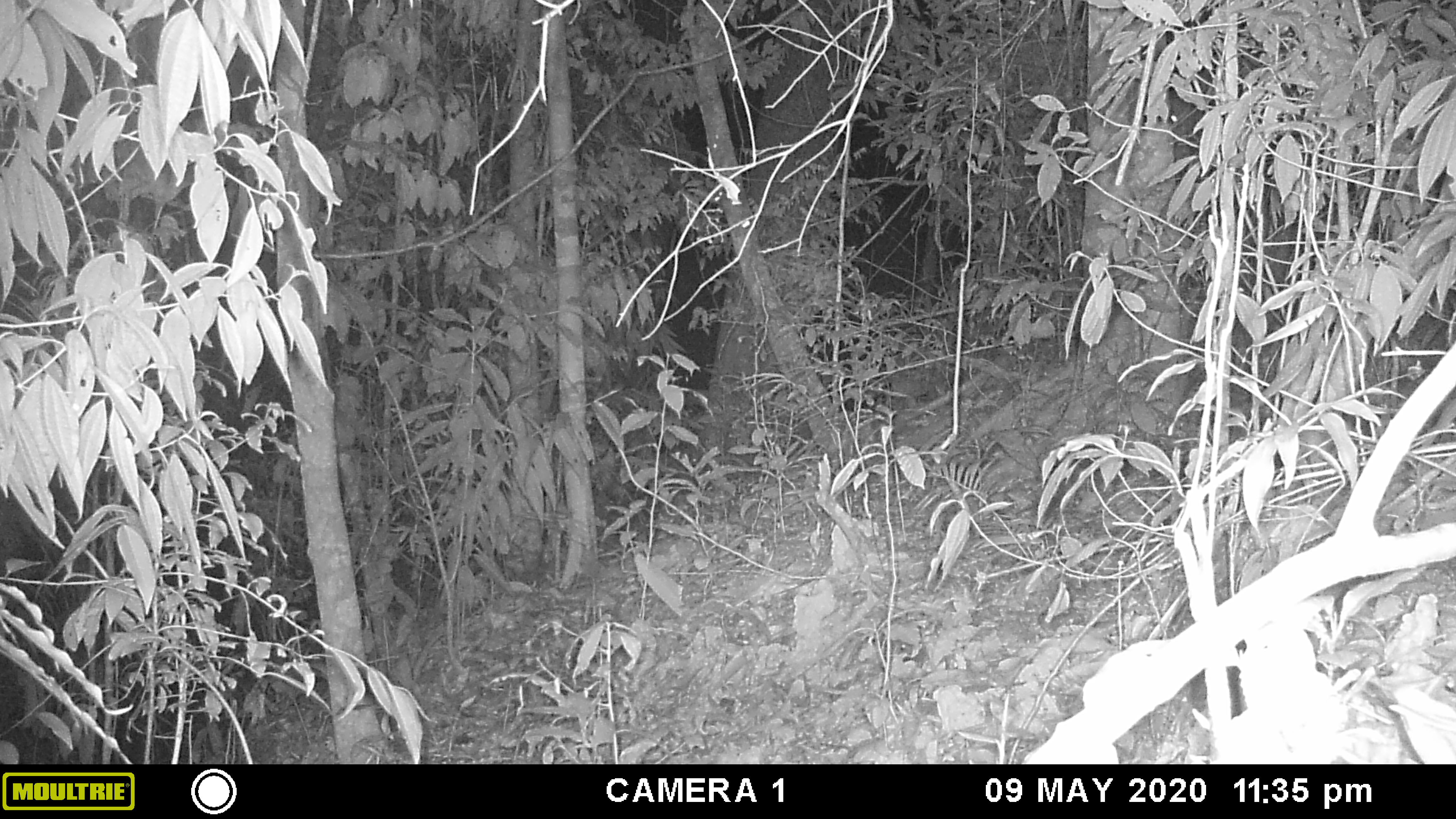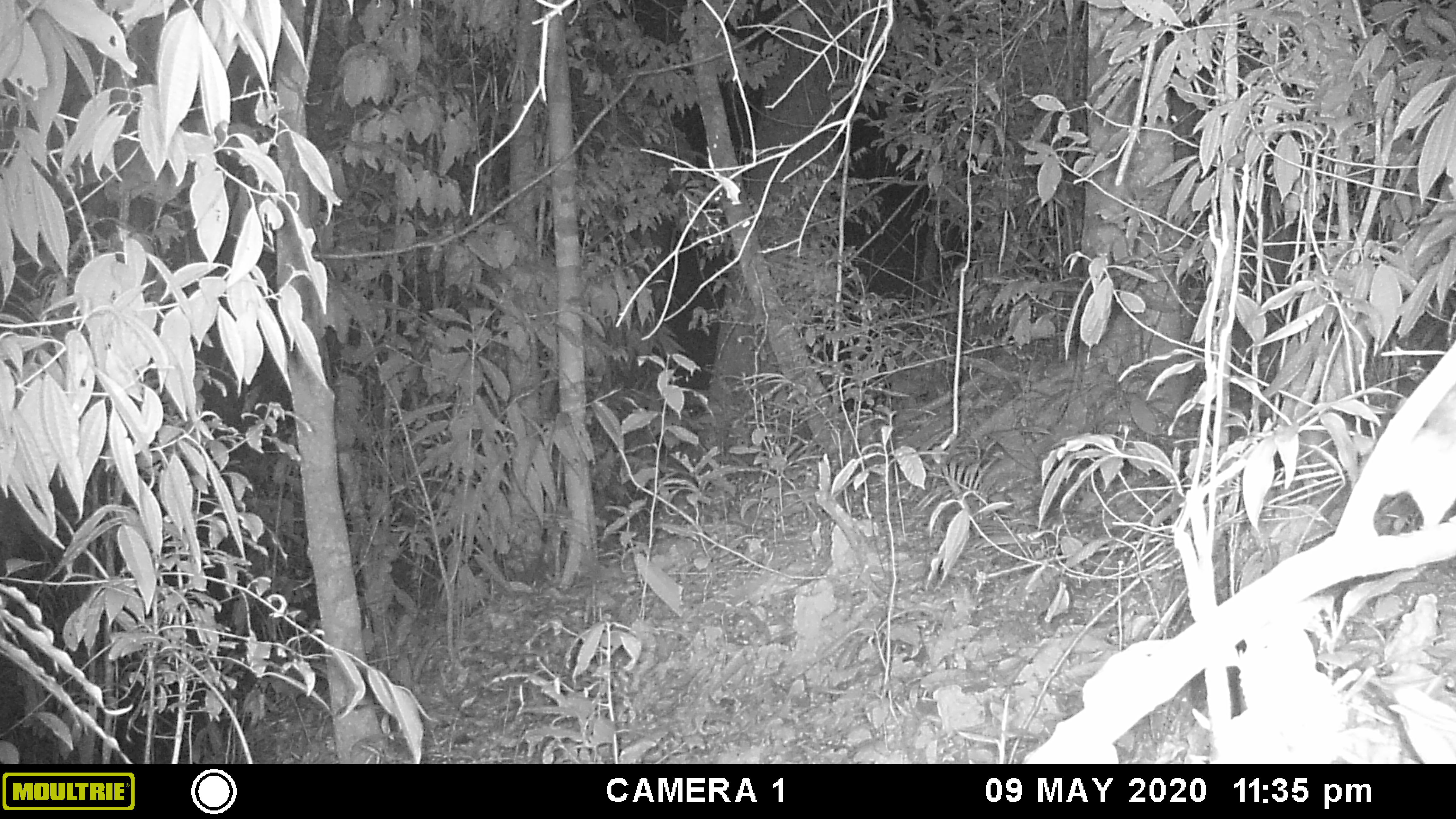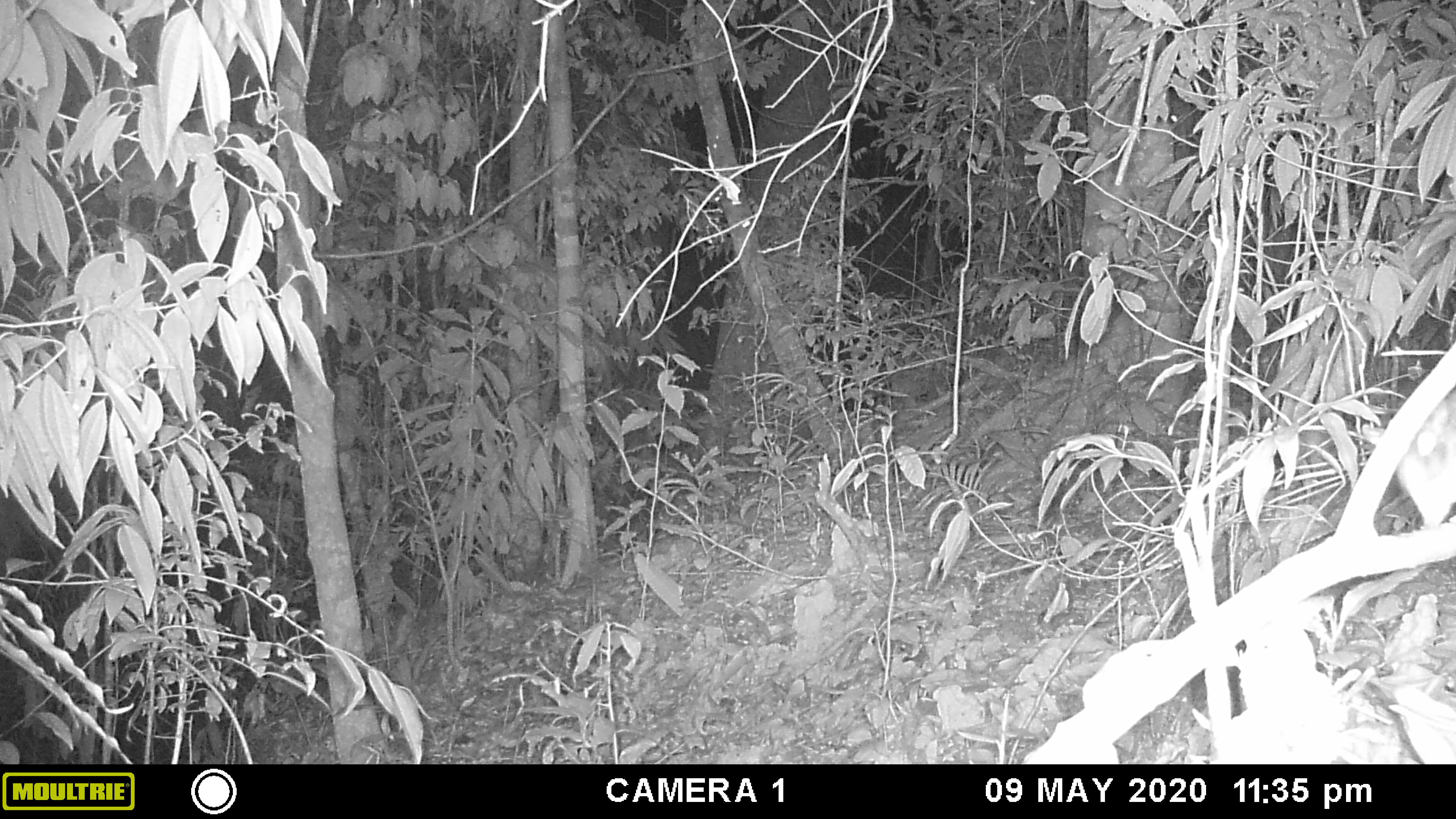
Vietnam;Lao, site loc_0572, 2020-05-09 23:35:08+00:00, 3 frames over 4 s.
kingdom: Animalia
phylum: Chordata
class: Mammalia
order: Rodentia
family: Muridae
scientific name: Muridae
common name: old-world mice and rats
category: unidentified murid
Unidentified murid (old-world mice and rats) (Muridae). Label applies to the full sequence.